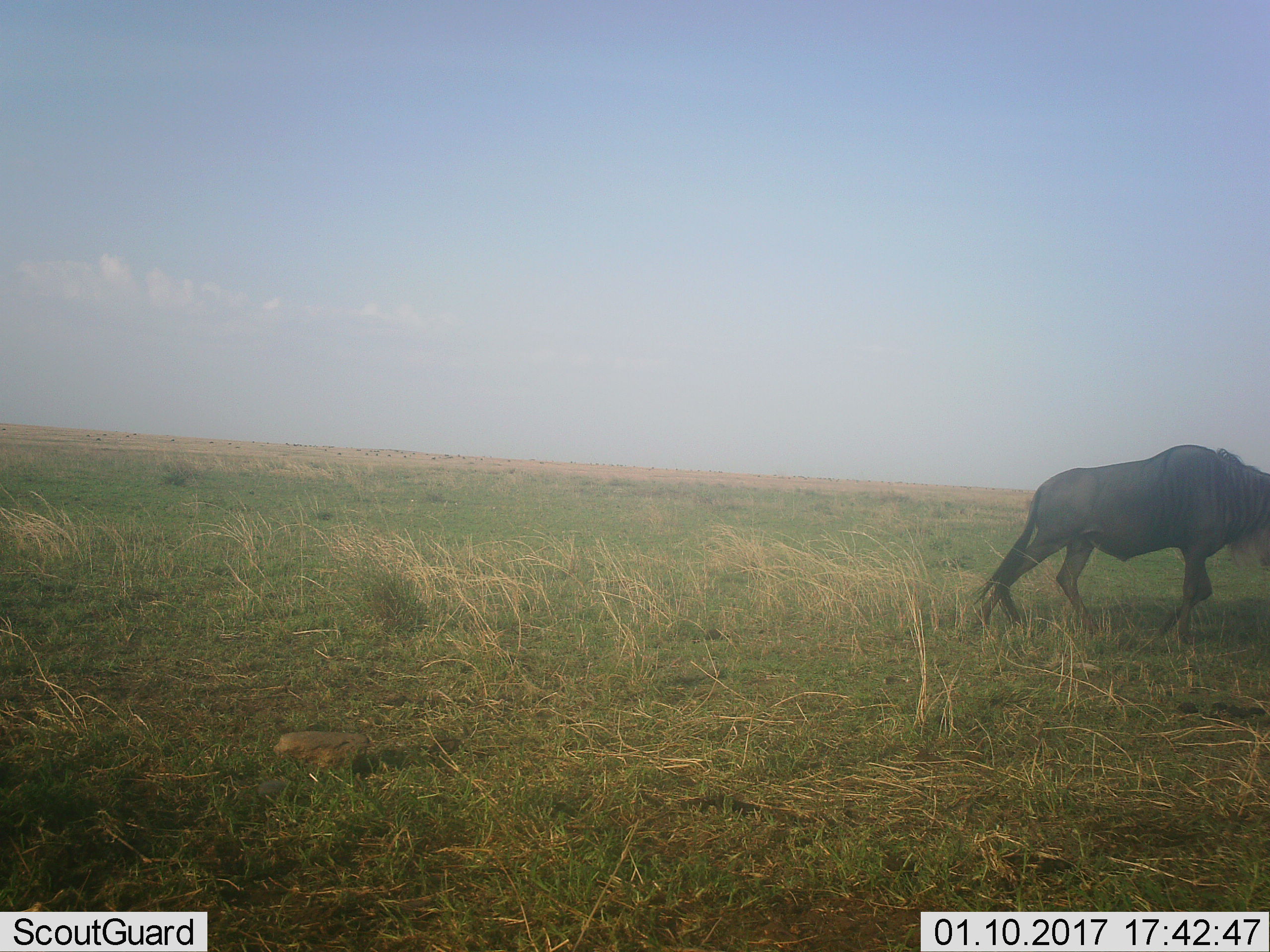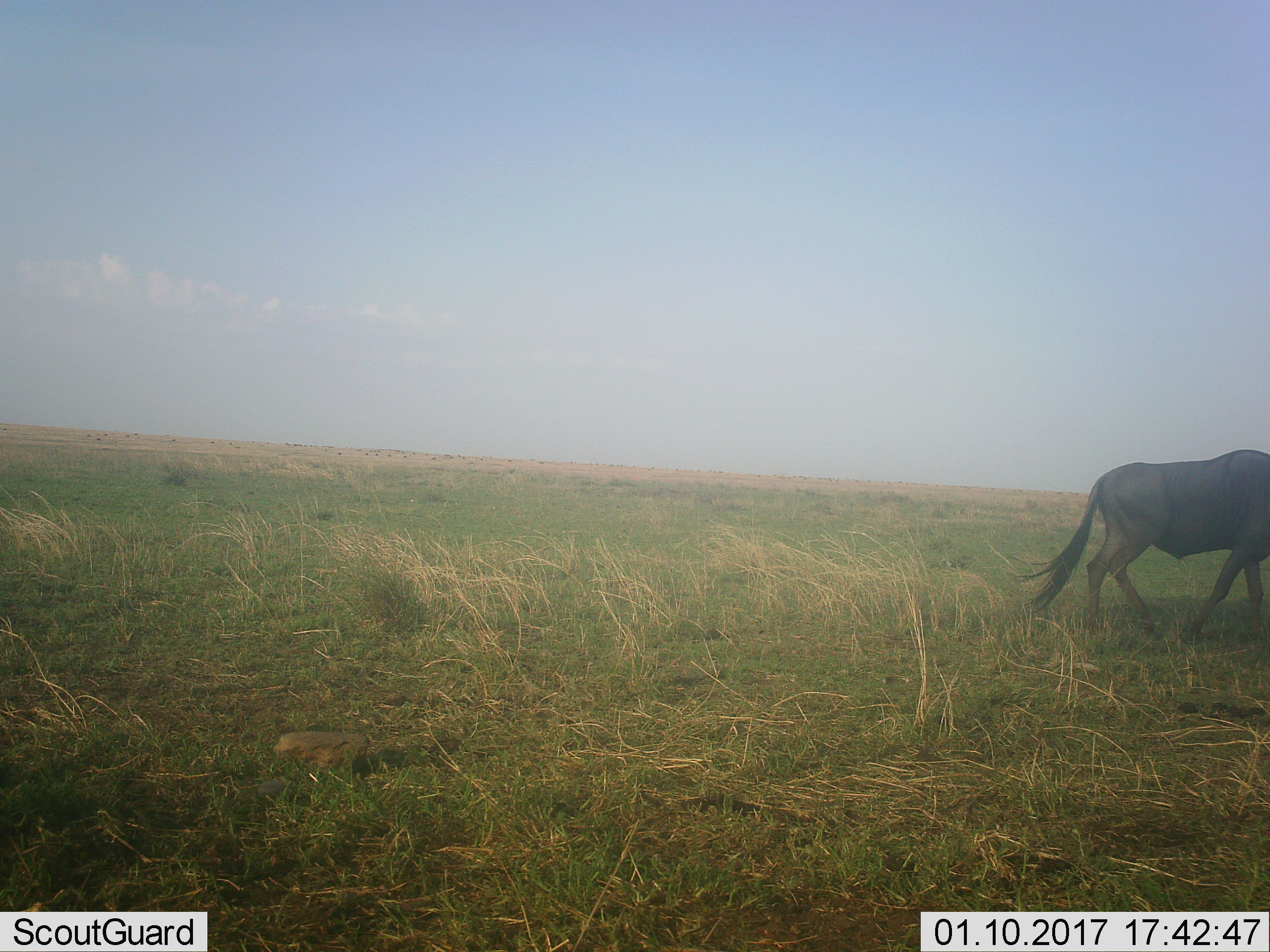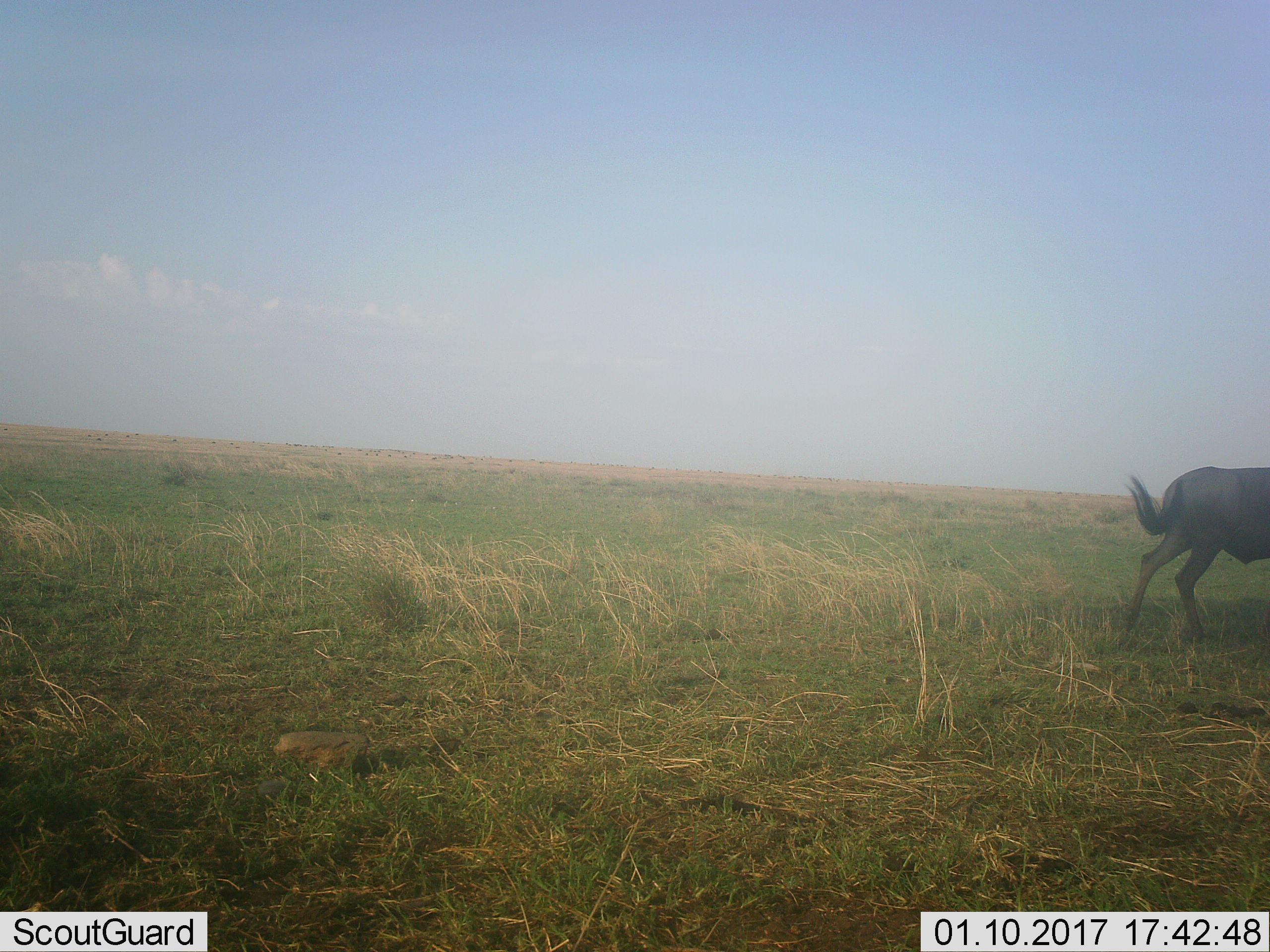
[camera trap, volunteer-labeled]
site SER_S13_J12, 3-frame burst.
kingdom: Animalia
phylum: Chordata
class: Mammalia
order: Artiodactyla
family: Bovidae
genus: Connochaetes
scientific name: Connochaetes taurinus taurinus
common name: blue wildebeest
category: wildebeestblue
Wildebeestblue (blue wildebeest) (Connochaetes taurinus taurinus), count 1. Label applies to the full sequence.